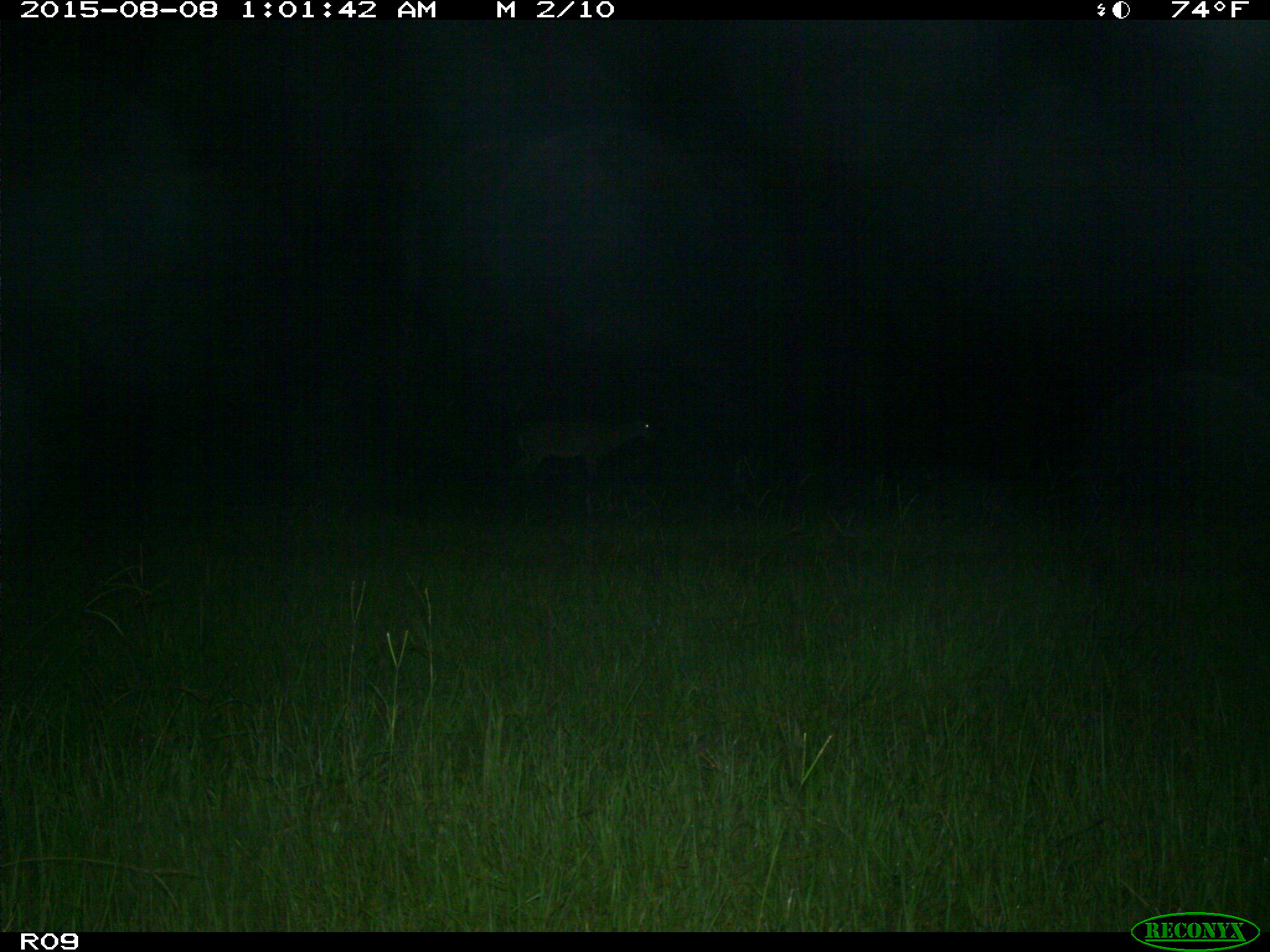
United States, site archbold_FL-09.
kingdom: Animalia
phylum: Chordata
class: Mammalia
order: Artiodactyla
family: Cervidae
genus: Odocoileus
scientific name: Odocoileus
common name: deer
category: unidentified deer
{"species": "unidentified deer (deer) (Odocoileus)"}